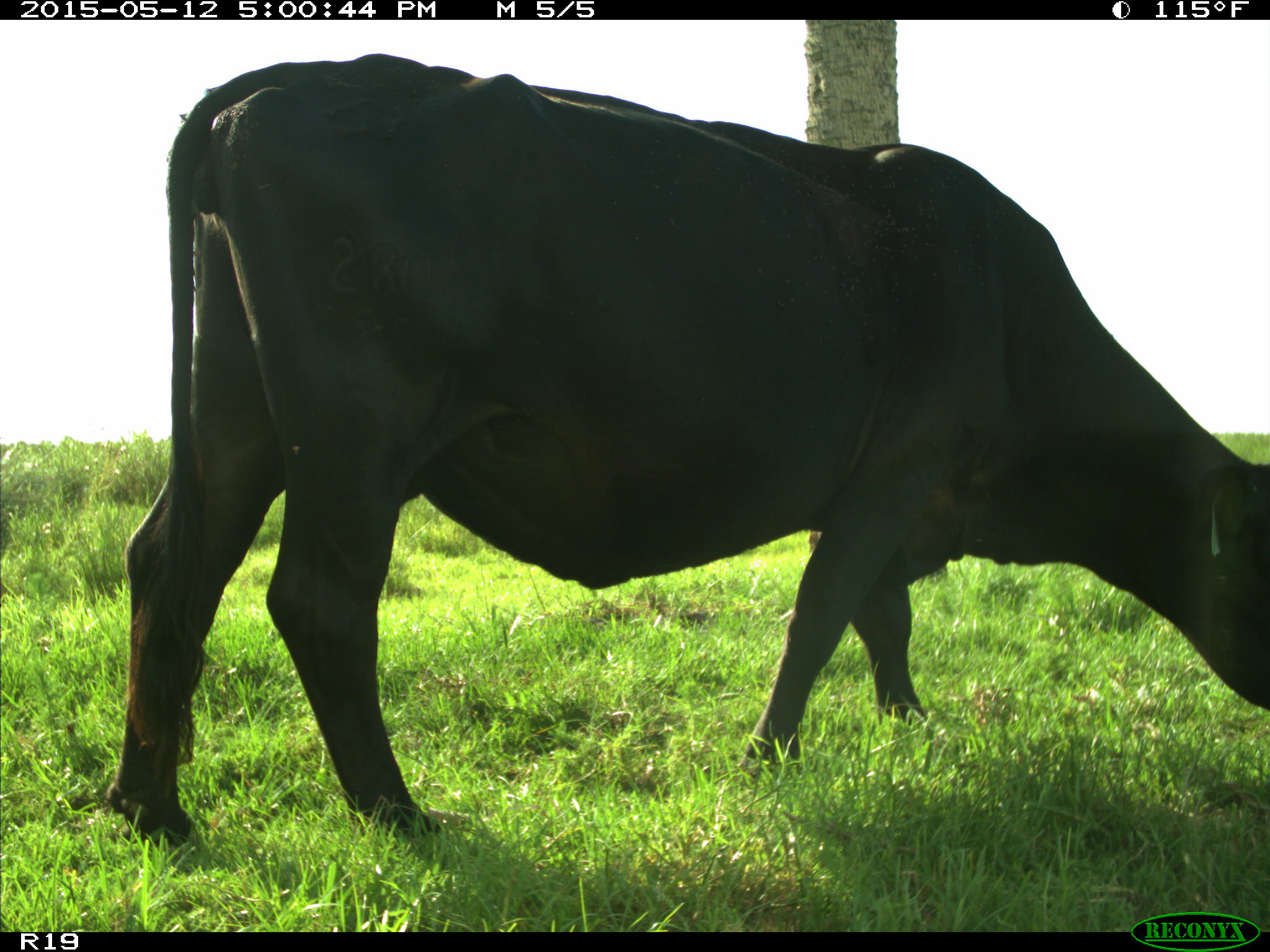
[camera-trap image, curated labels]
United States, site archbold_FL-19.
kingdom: Animalia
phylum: Chordata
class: Mammalia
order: Artiodactyla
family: Bovidae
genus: Bos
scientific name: Bos taurus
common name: domestic cow